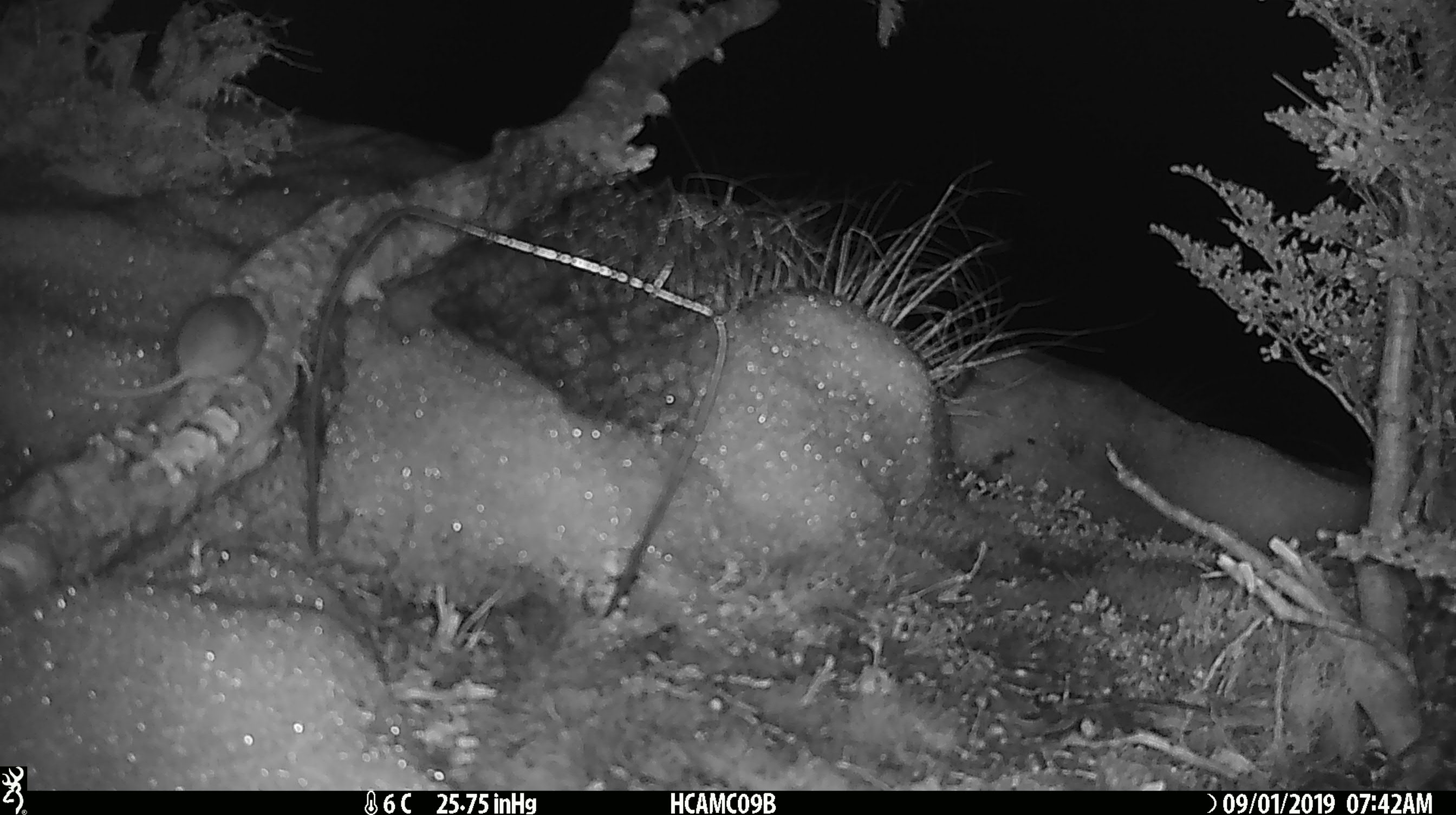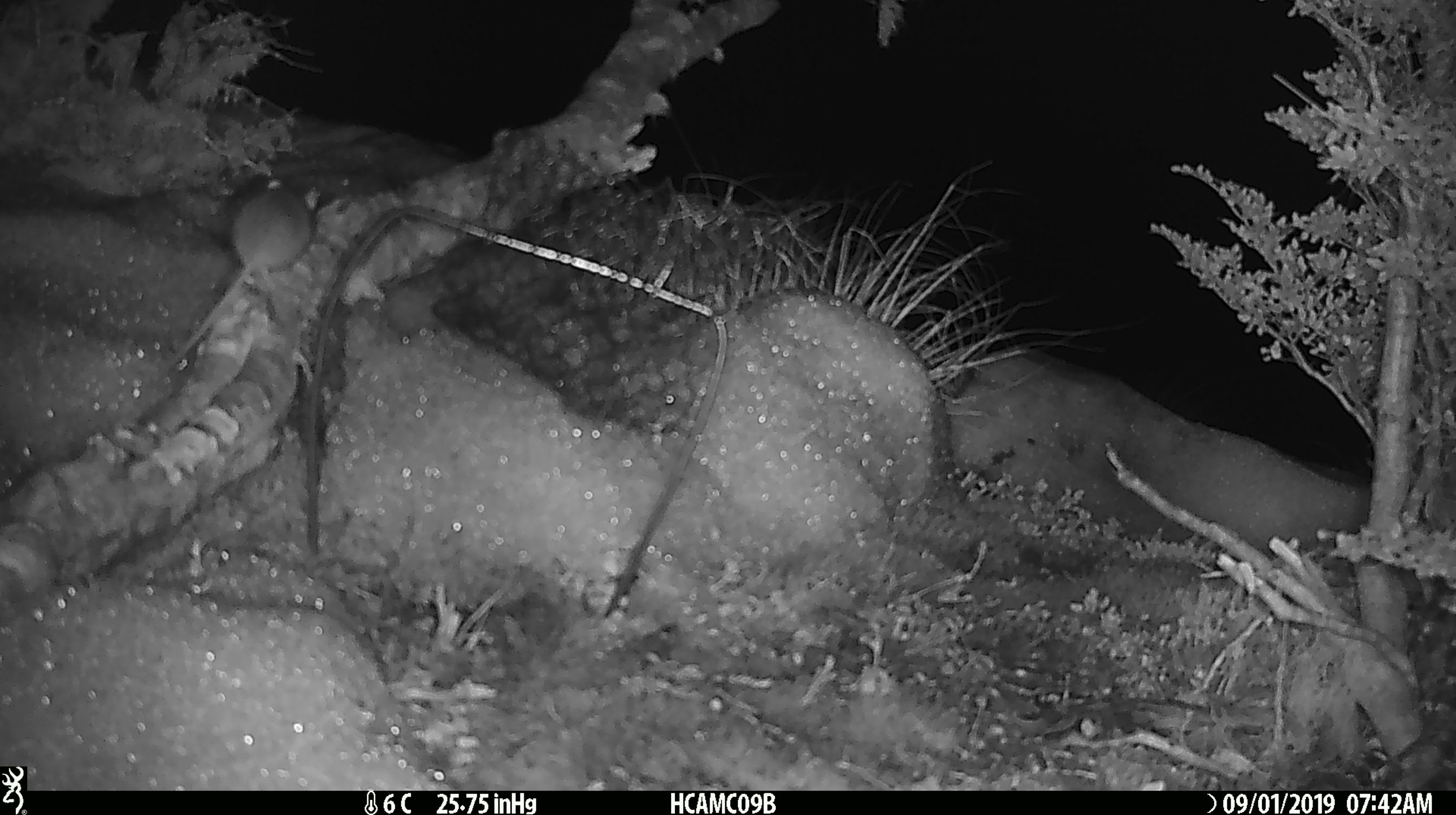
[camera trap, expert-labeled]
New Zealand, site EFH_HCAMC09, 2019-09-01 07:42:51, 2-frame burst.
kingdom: Animalia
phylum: Chordata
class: Mammalia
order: Rodentia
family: Muridae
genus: Mus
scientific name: Mus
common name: mouse